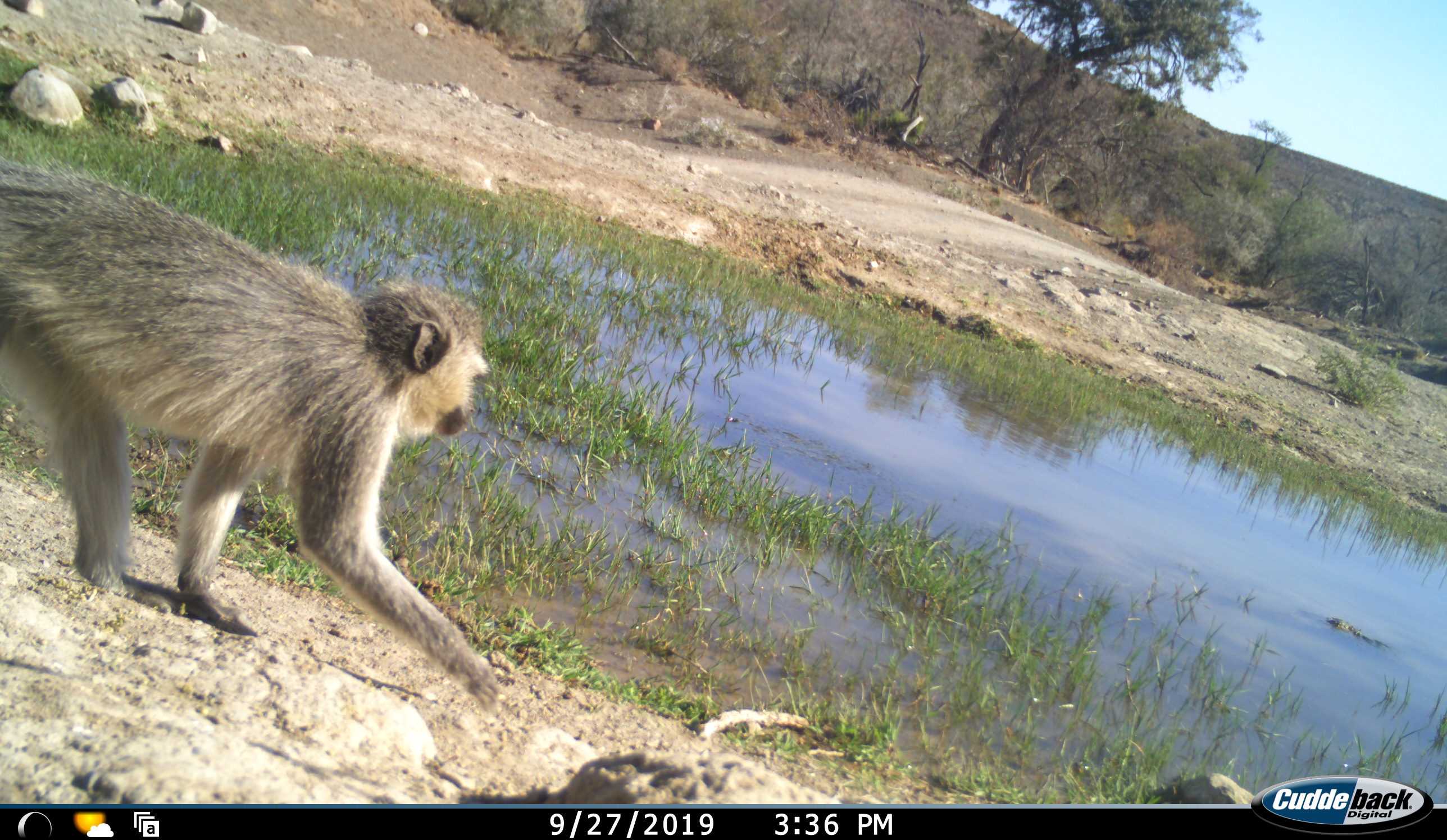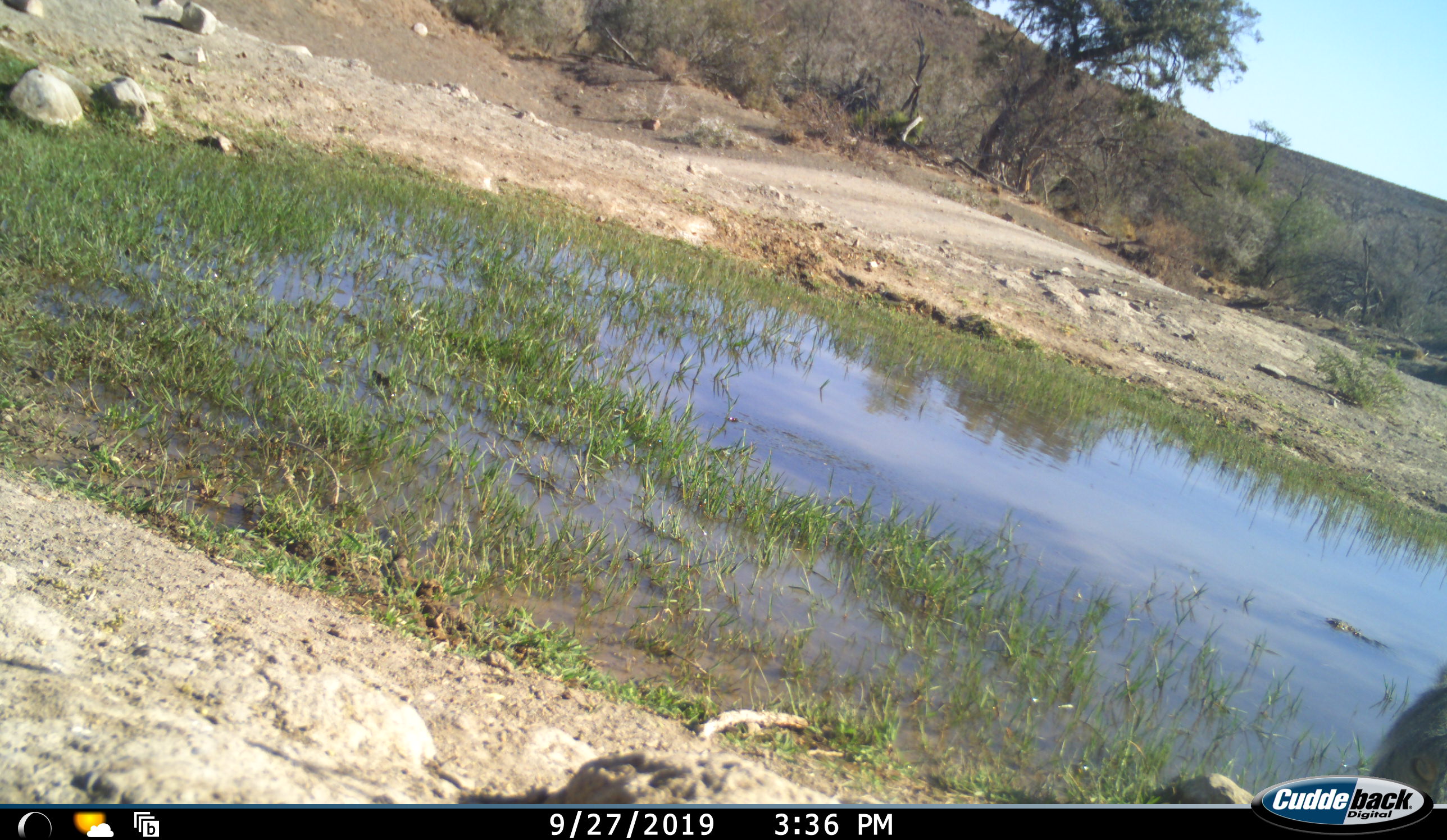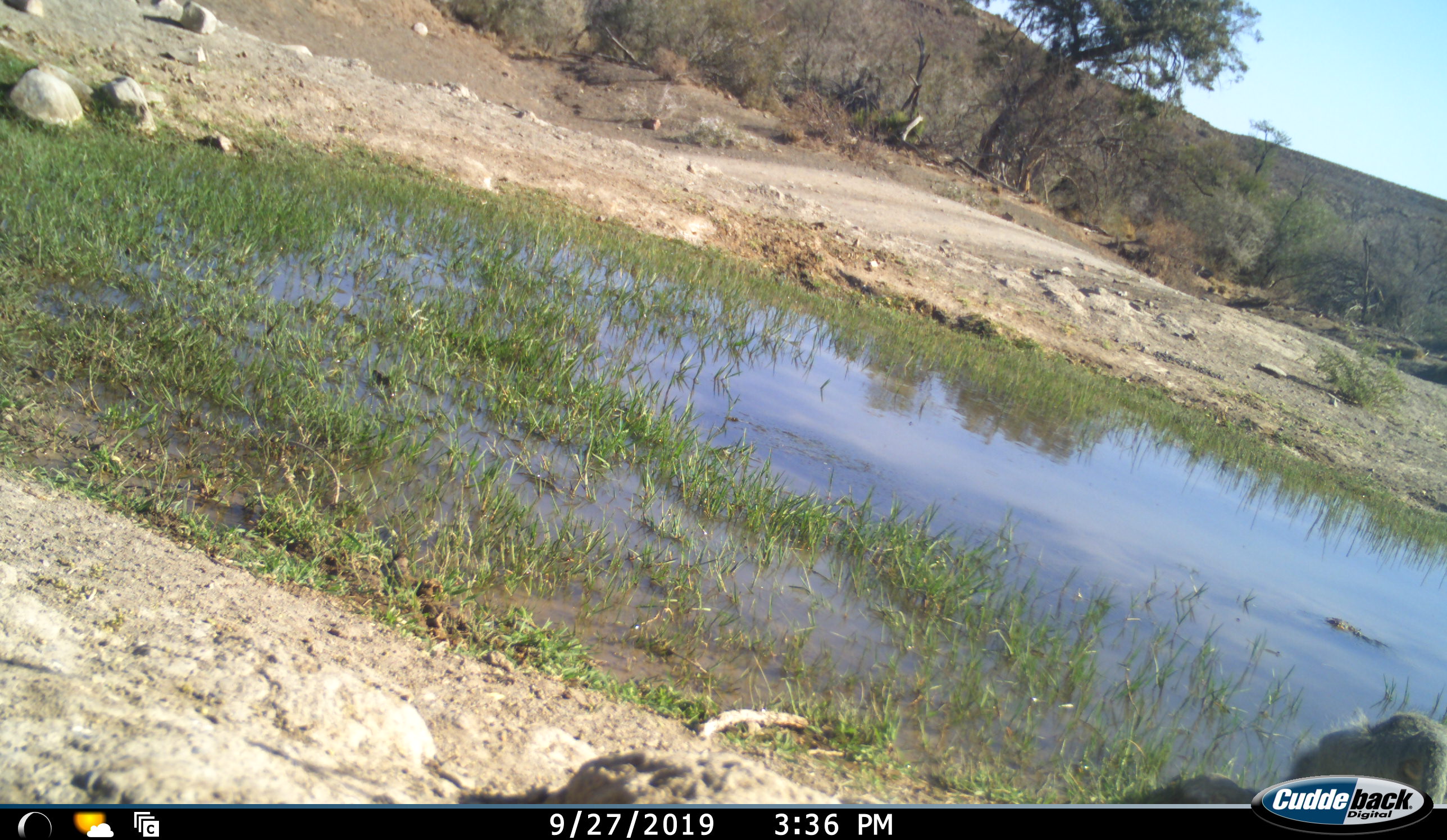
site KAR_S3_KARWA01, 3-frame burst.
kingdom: Animalia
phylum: Chordata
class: Mammalia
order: Primates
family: Cercopithecidae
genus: Chlorocebus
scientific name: Chlorocebus pygerythrus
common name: vervet monkey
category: monkeyvervet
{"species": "monkeyvervet (vervet monkey) (Chlorocebus pygerythrus)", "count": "1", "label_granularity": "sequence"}